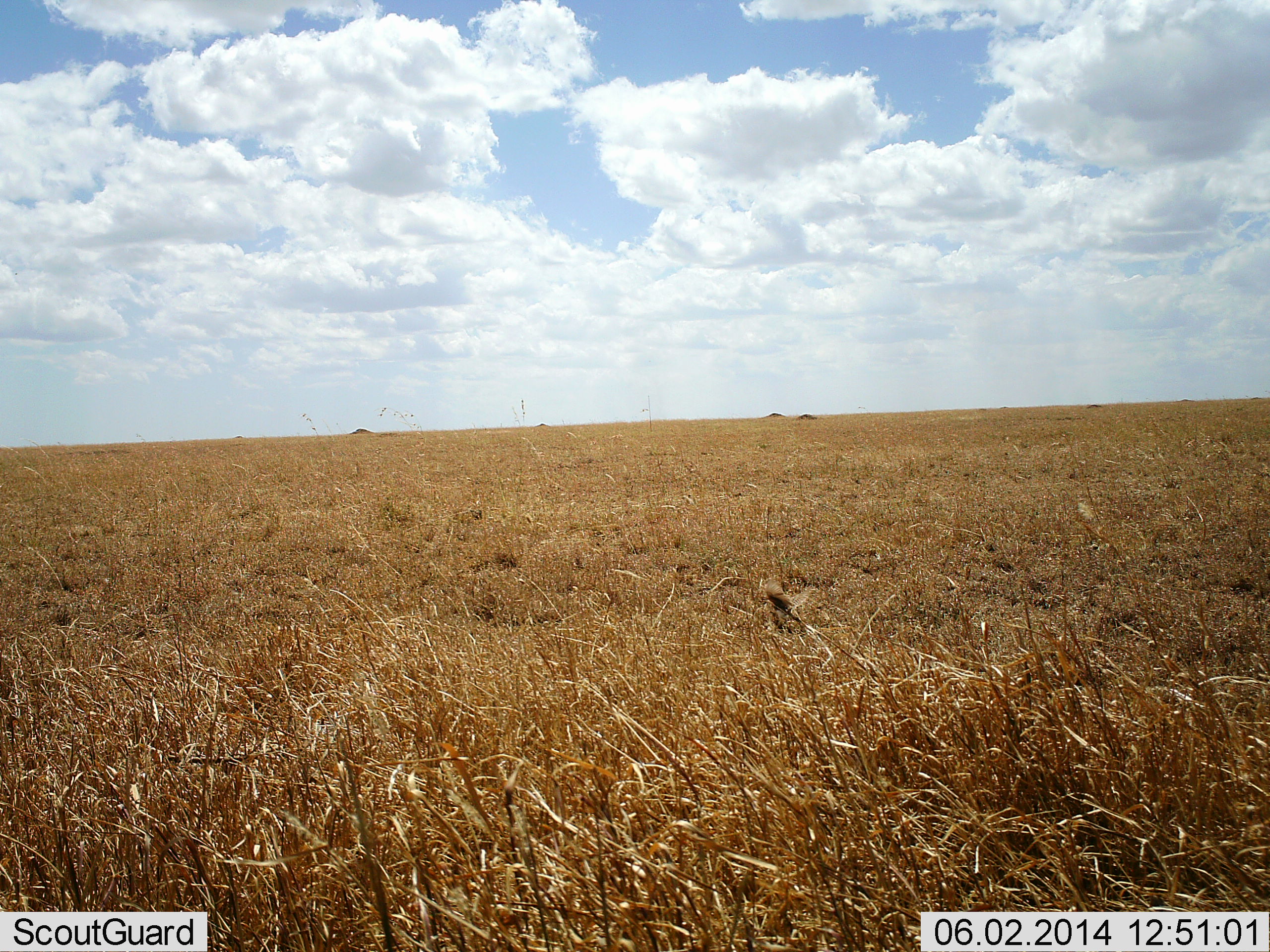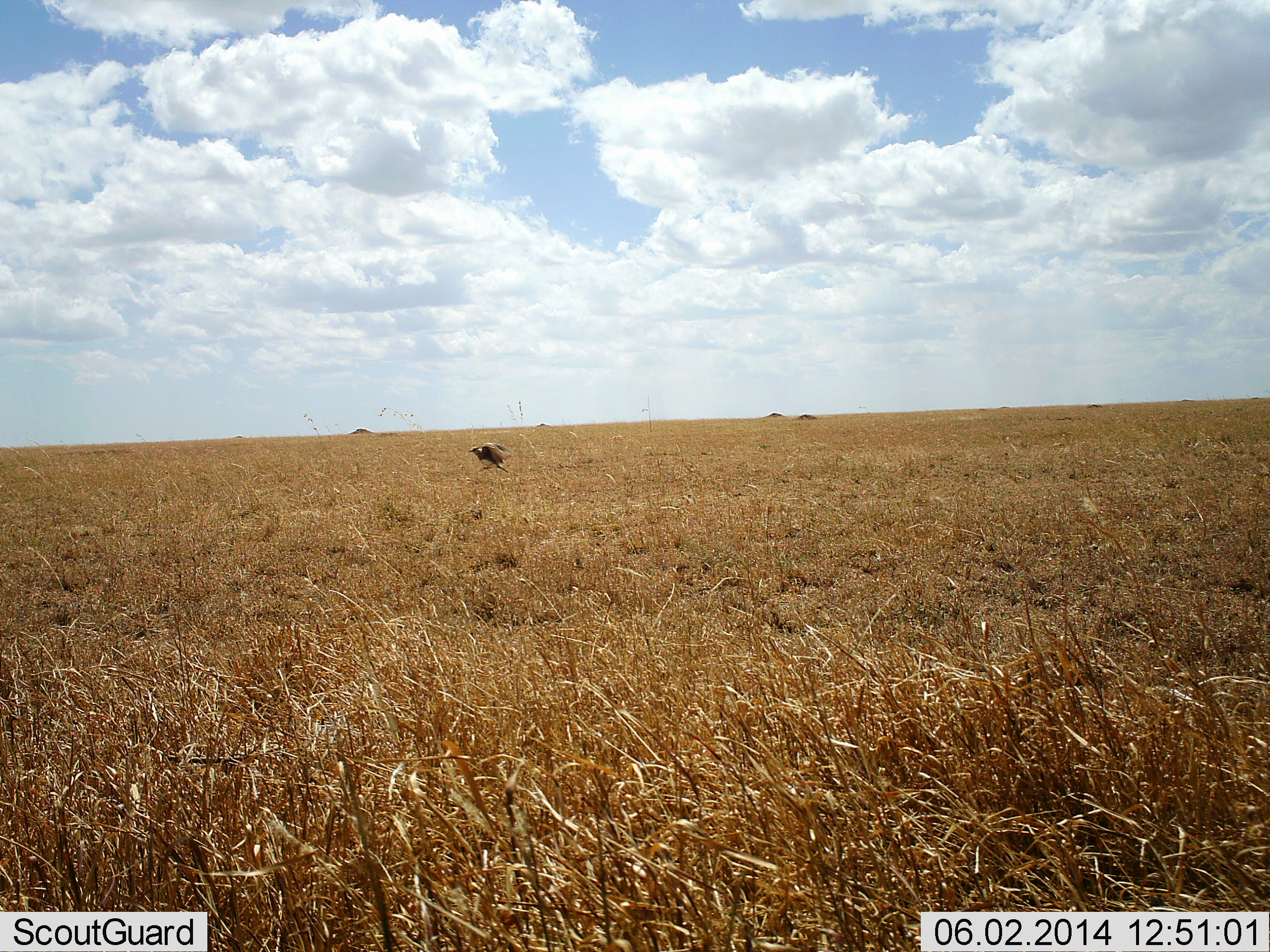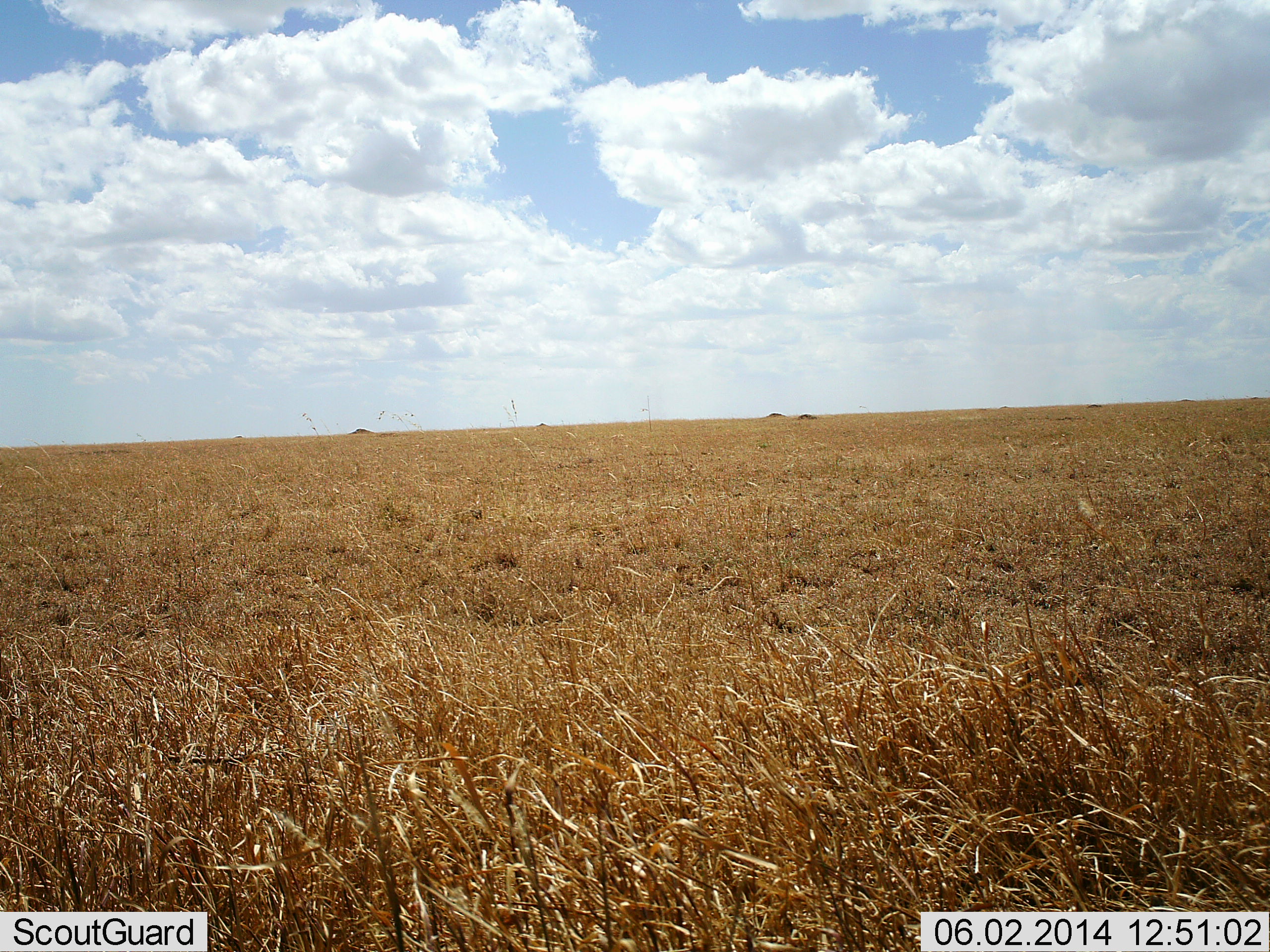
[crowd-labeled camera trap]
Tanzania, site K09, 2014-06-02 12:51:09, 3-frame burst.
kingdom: Animalia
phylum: Chordata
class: Aves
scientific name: Aves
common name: bird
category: otherbird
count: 1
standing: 0%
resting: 0%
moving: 100%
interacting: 0%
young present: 0%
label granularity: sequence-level